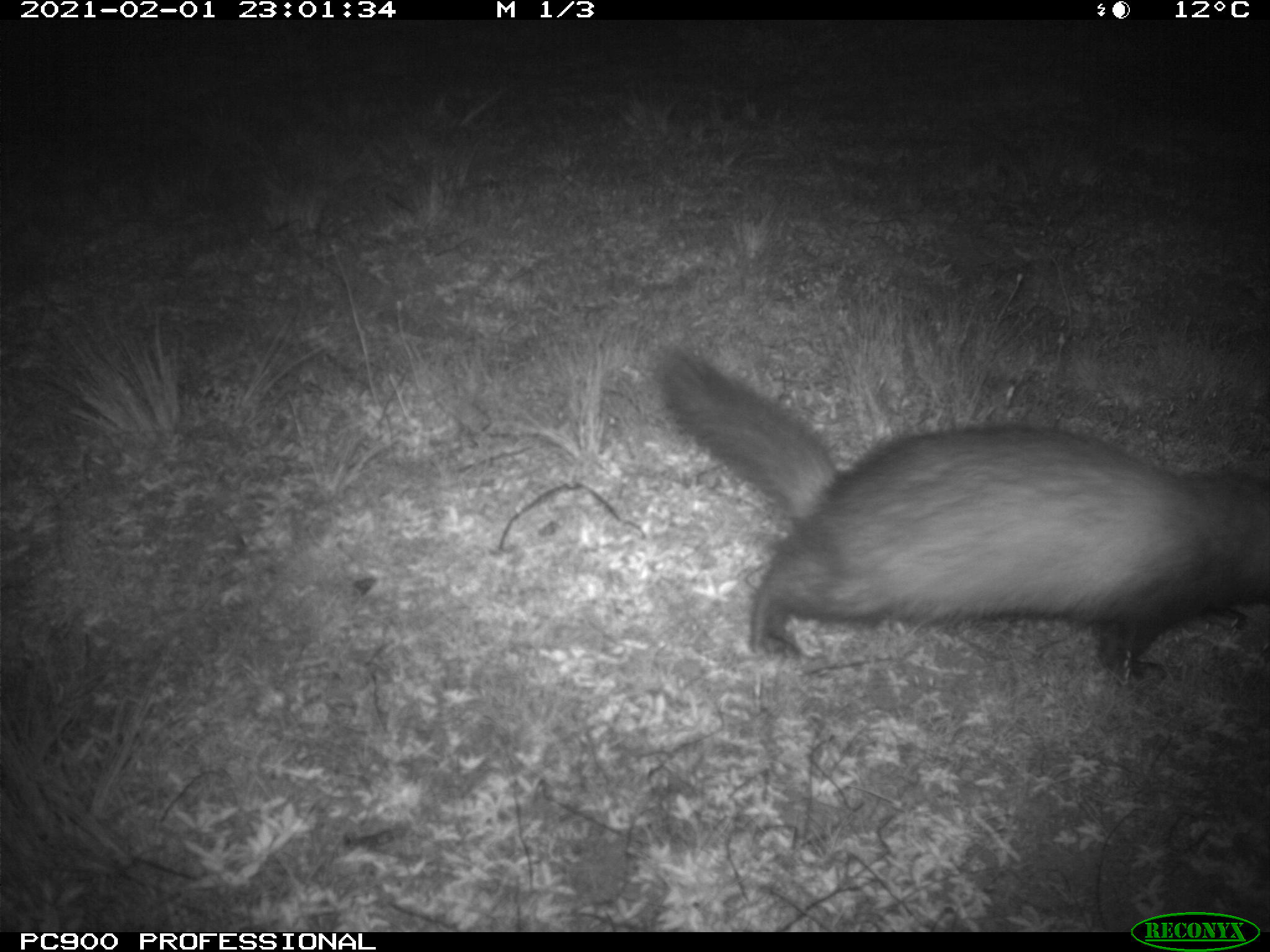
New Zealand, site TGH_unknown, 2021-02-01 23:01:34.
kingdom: Animalia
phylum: Chordata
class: Mammalia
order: Carnivora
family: Mustelidae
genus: Mustela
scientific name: Mustela furo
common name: ferret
Ferret (Mustela furo).